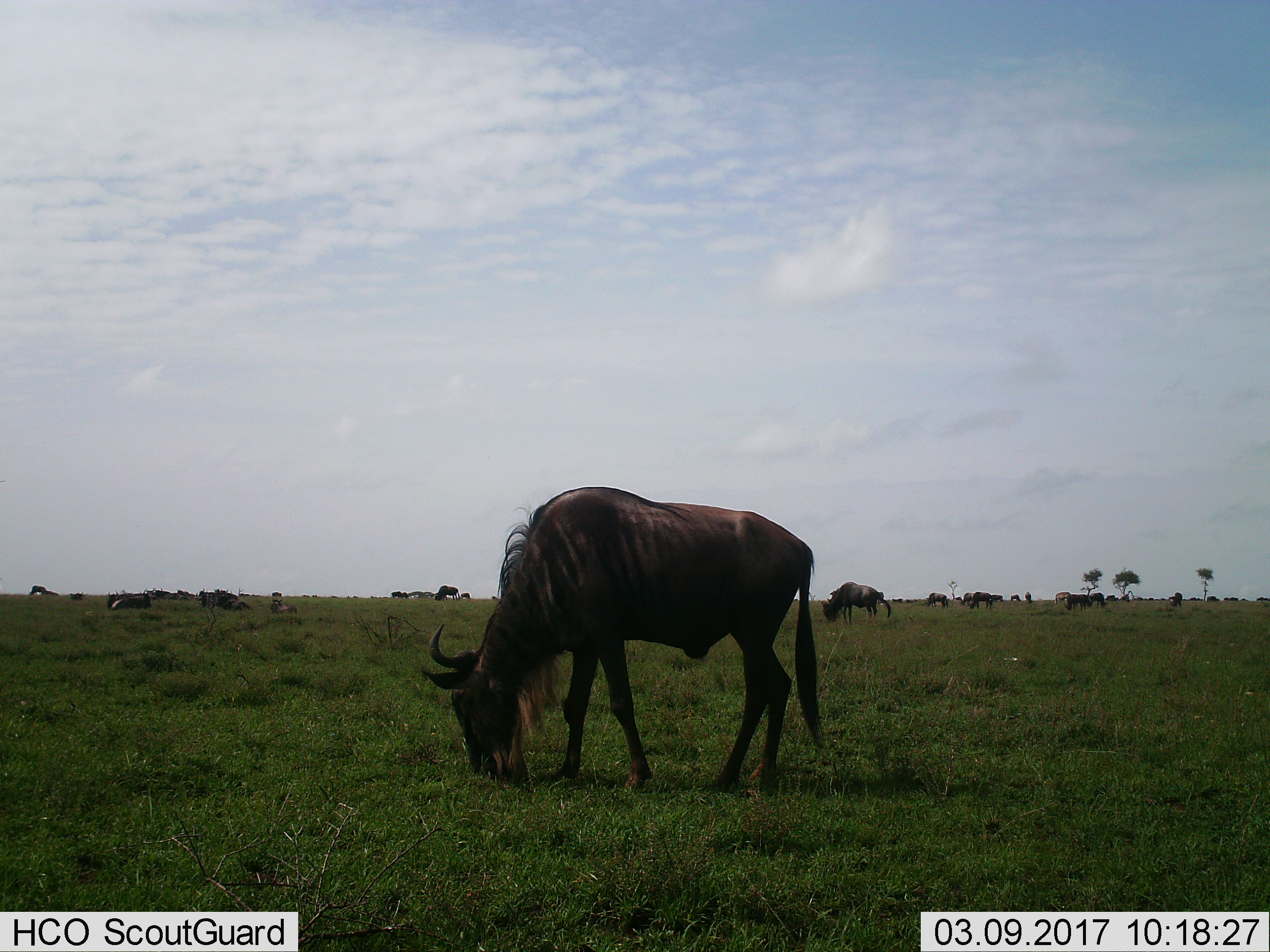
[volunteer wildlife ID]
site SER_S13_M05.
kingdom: Animalia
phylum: Chordata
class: Mammalia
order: Artiodactyla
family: Bovidae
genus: Connochaetes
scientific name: Connochaetes taurinus taurinus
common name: blue wildebeest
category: wildebeestblue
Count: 11-50.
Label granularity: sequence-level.